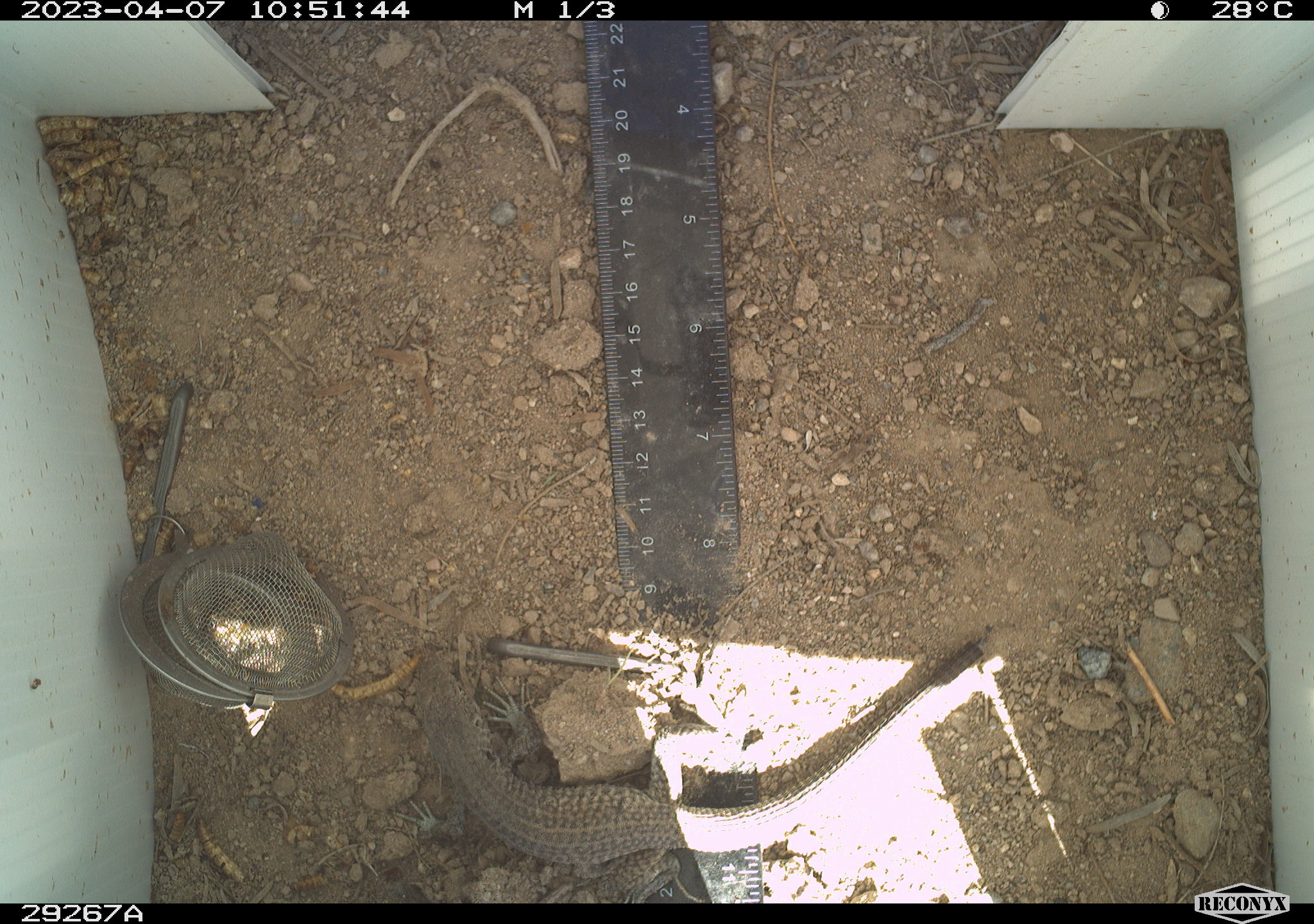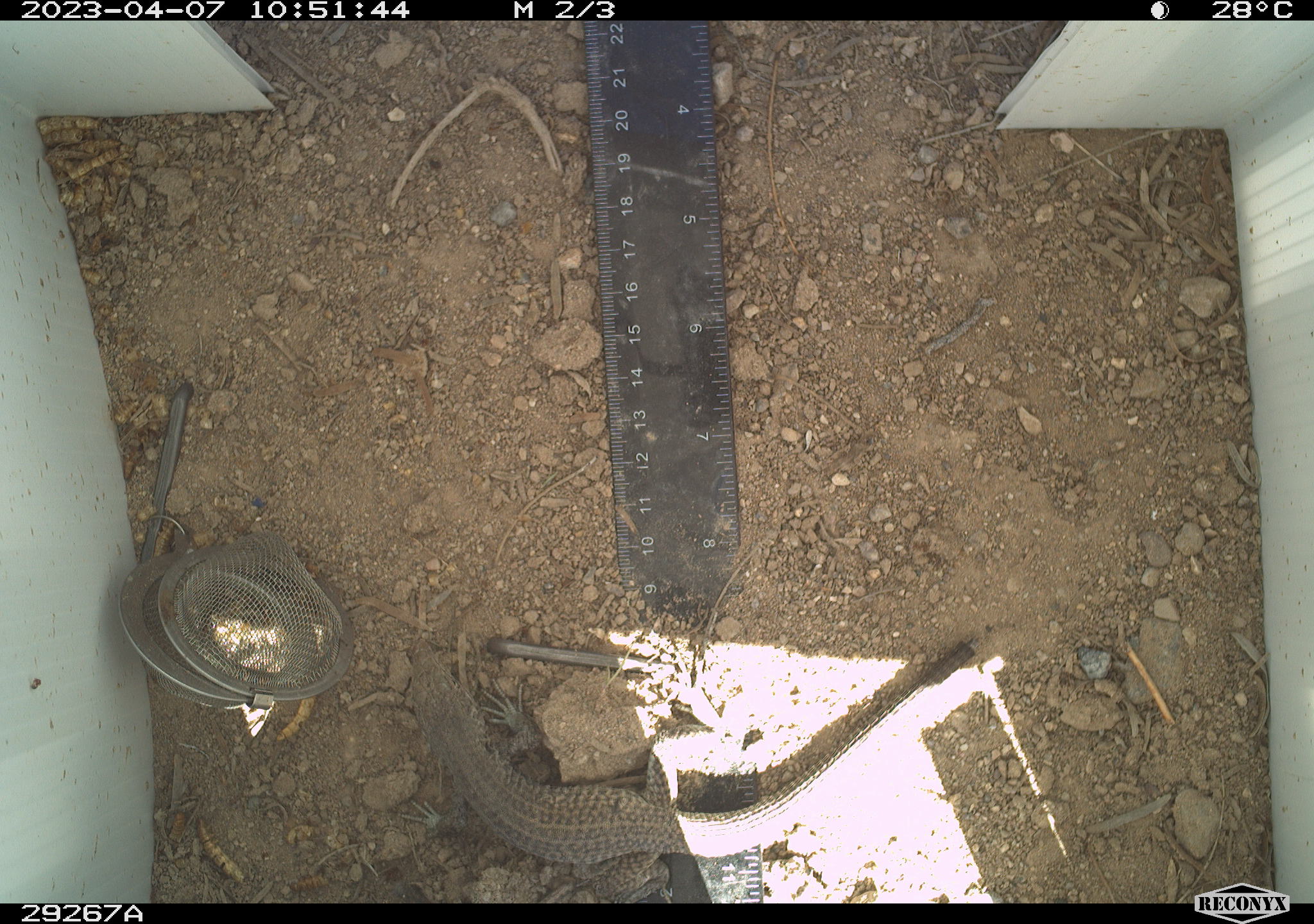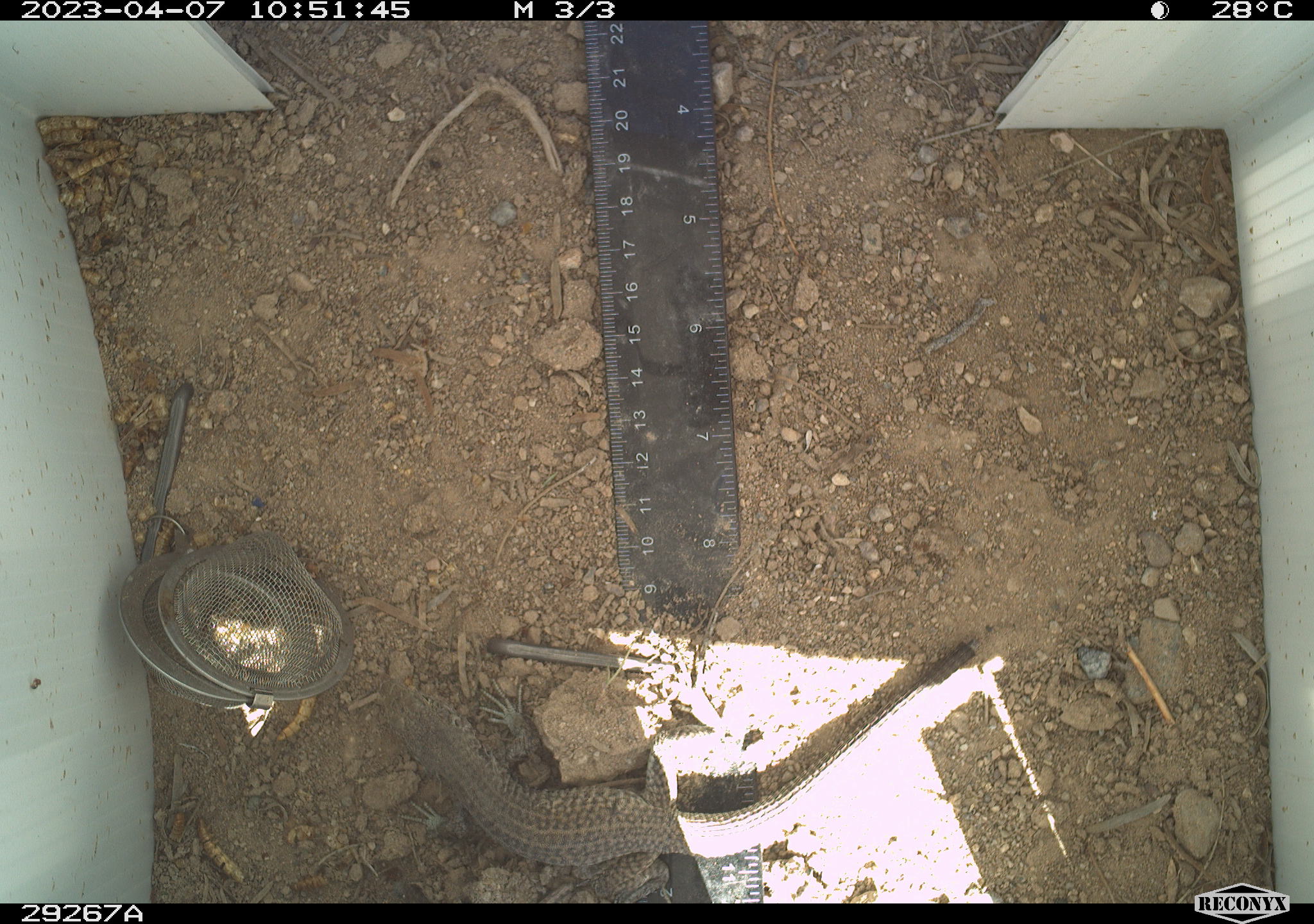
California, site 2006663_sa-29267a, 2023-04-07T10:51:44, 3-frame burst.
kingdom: Animalia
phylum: Chordata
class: Reptilia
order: Squamata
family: Teiidae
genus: Aspidoscelis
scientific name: Aspidoscelis tigris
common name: western whiptail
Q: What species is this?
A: Western whiptail (Aspidoscelis tigris).